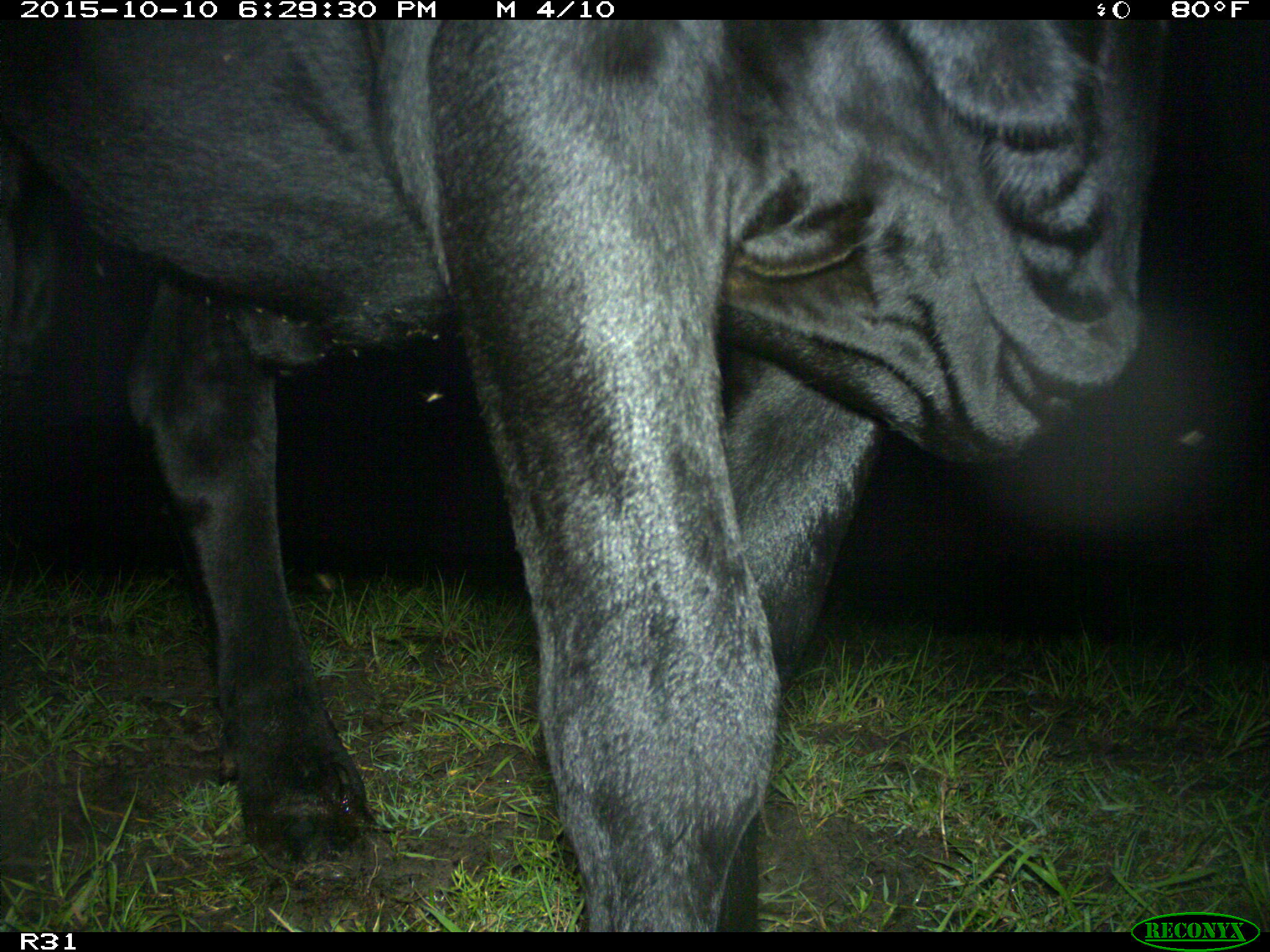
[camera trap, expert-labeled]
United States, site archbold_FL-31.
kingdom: Animalia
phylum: Chordata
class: Mammalia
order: Artiodactyla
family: Bovidae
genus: Bos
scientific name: Bos taurus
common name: domestic cow